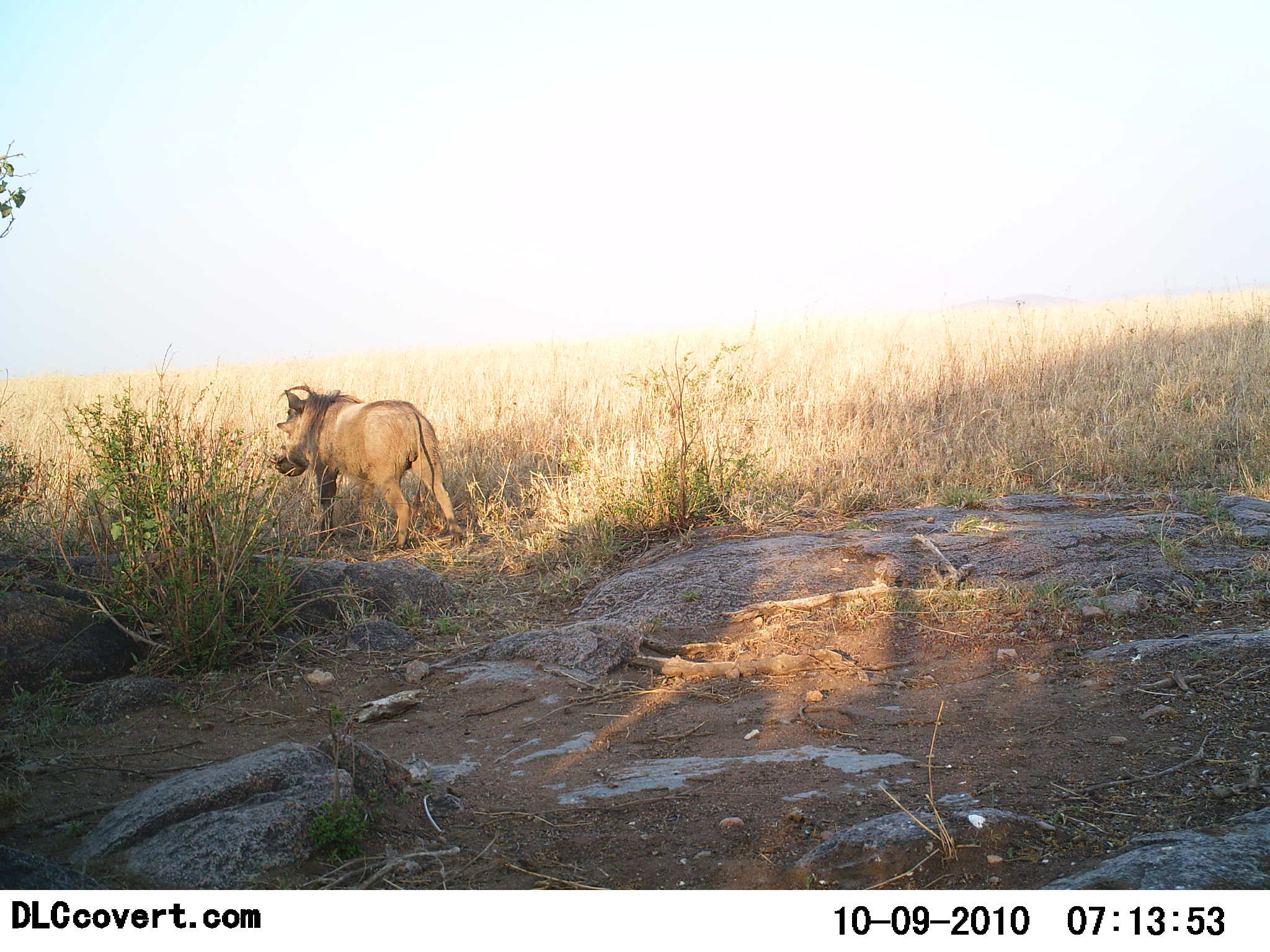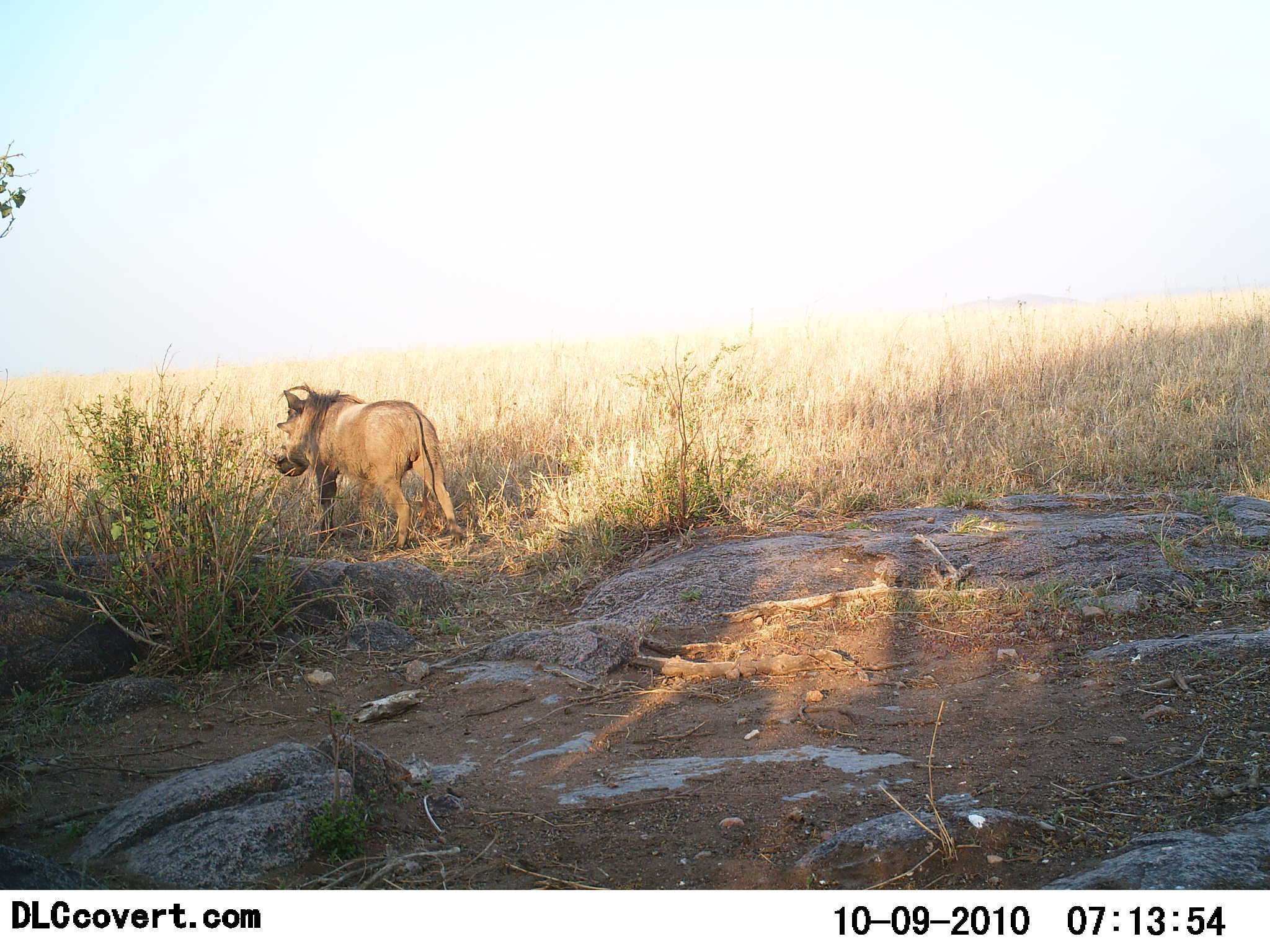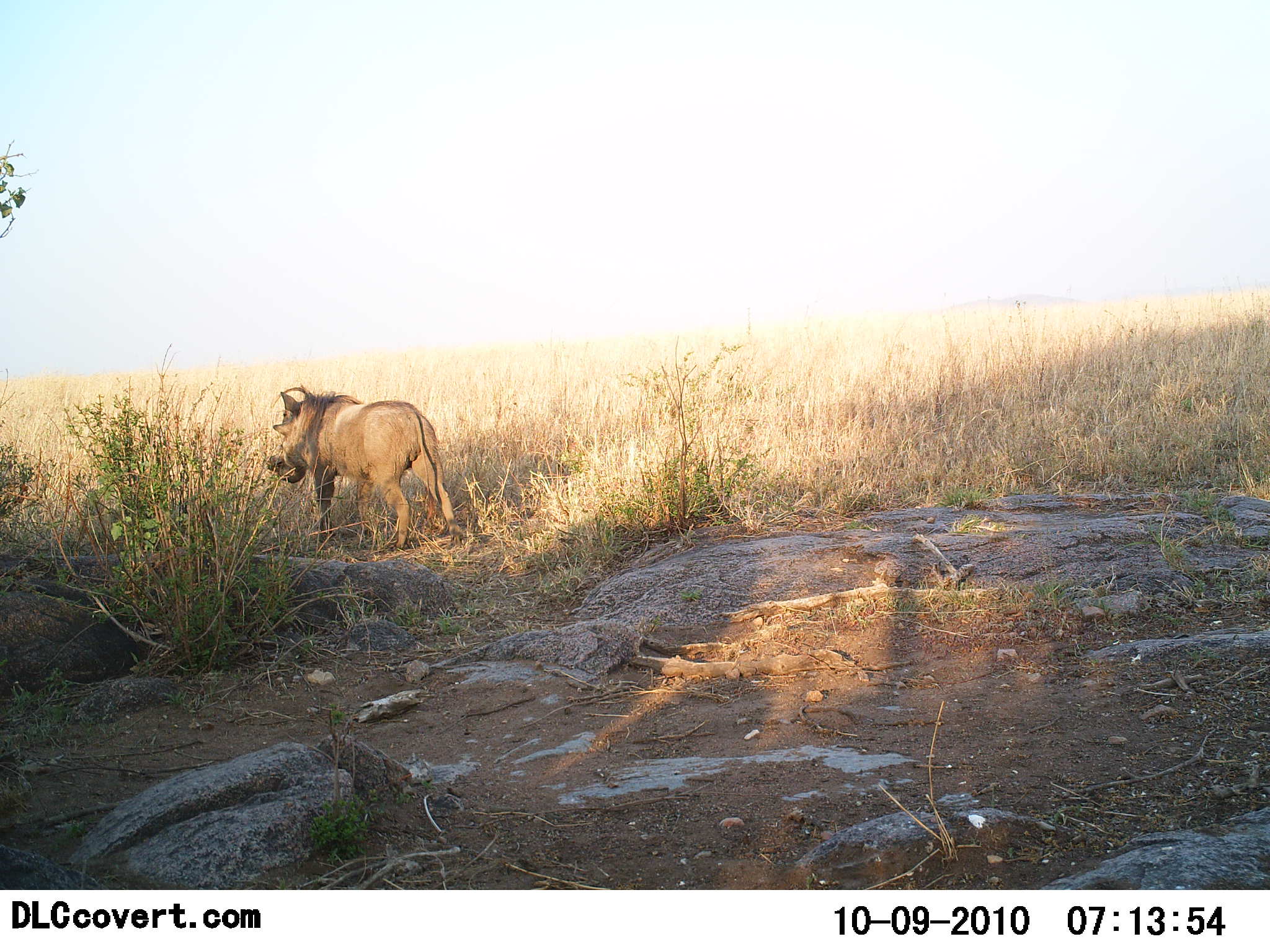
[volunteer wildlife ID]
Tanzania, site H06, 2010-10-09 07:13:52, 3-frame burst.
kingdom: Animalia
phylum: Chordata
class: Mammalia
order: Artiodactyla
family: Suidae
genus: Phacochoerus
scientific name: Phacochoerus africanus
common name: warthog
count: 1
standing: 92%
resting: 0%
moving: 8%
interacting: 0%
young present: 0%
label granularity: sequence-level